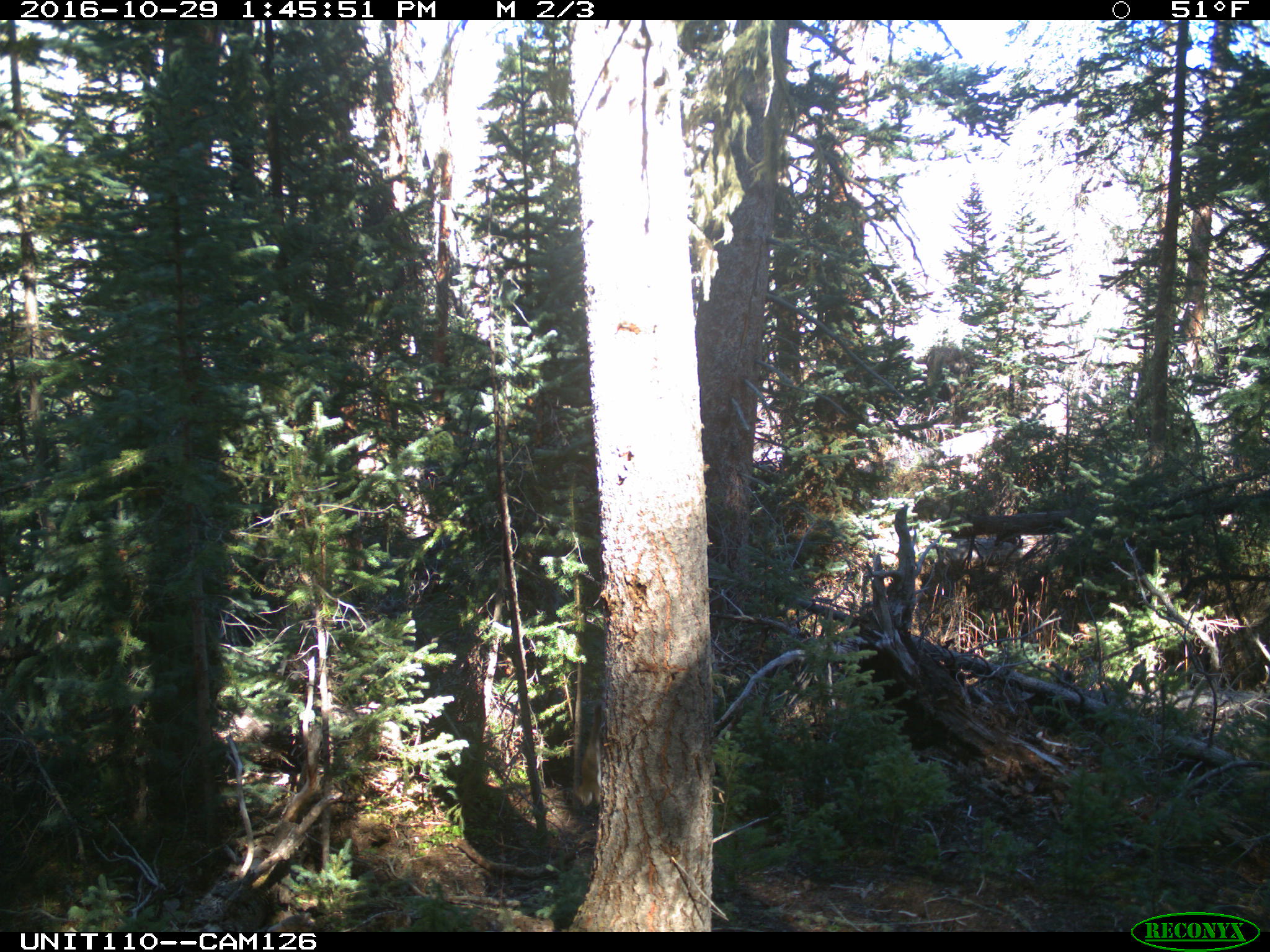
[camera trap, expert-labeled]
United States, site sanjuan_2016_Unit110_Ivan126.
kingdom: Animalia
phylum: Chordata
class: Mammalia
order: Rodentia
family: Sciuridae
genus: Tamiasciurus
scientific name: Tamiasciurus hudsonicus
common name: american red squirrel